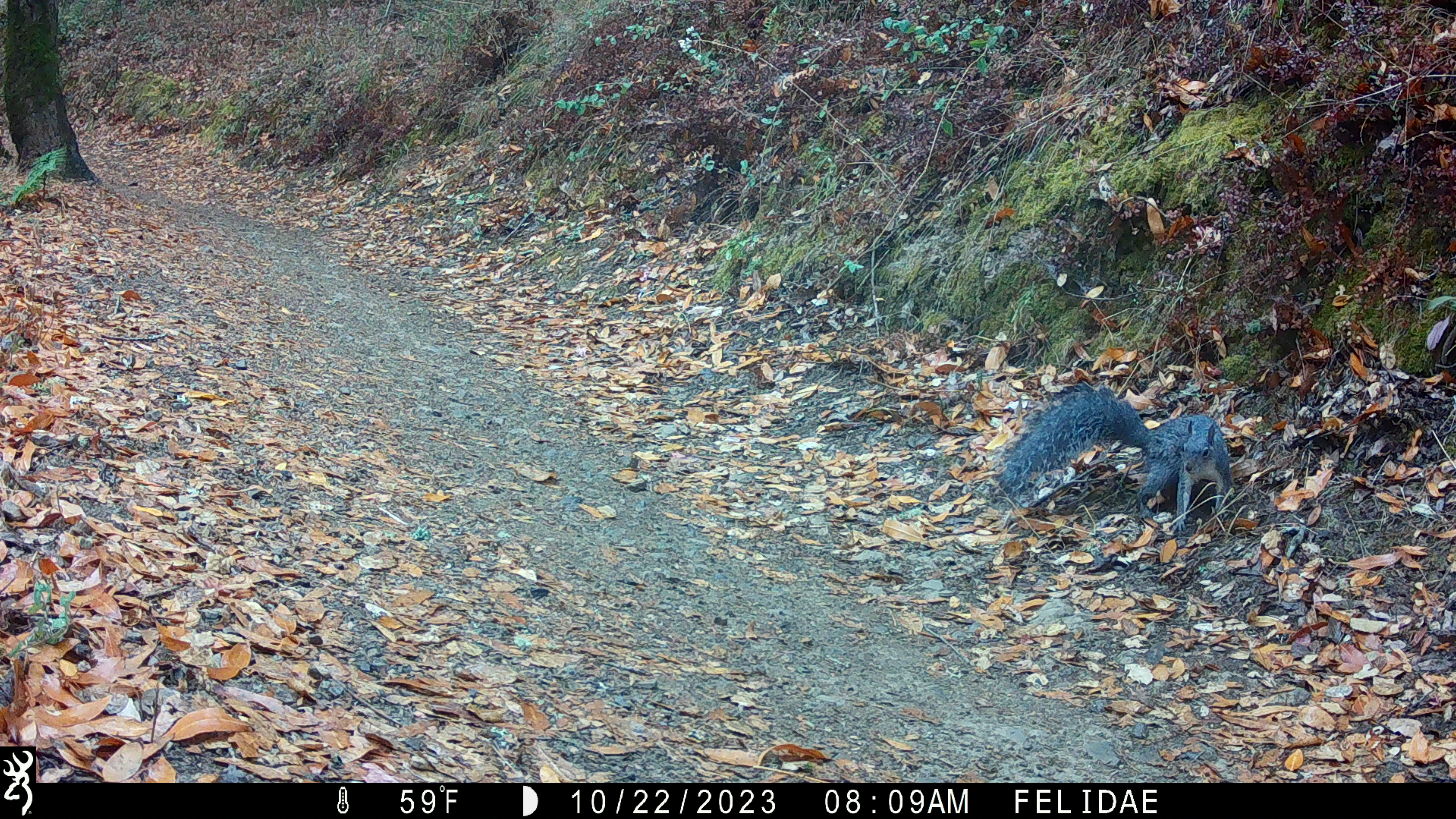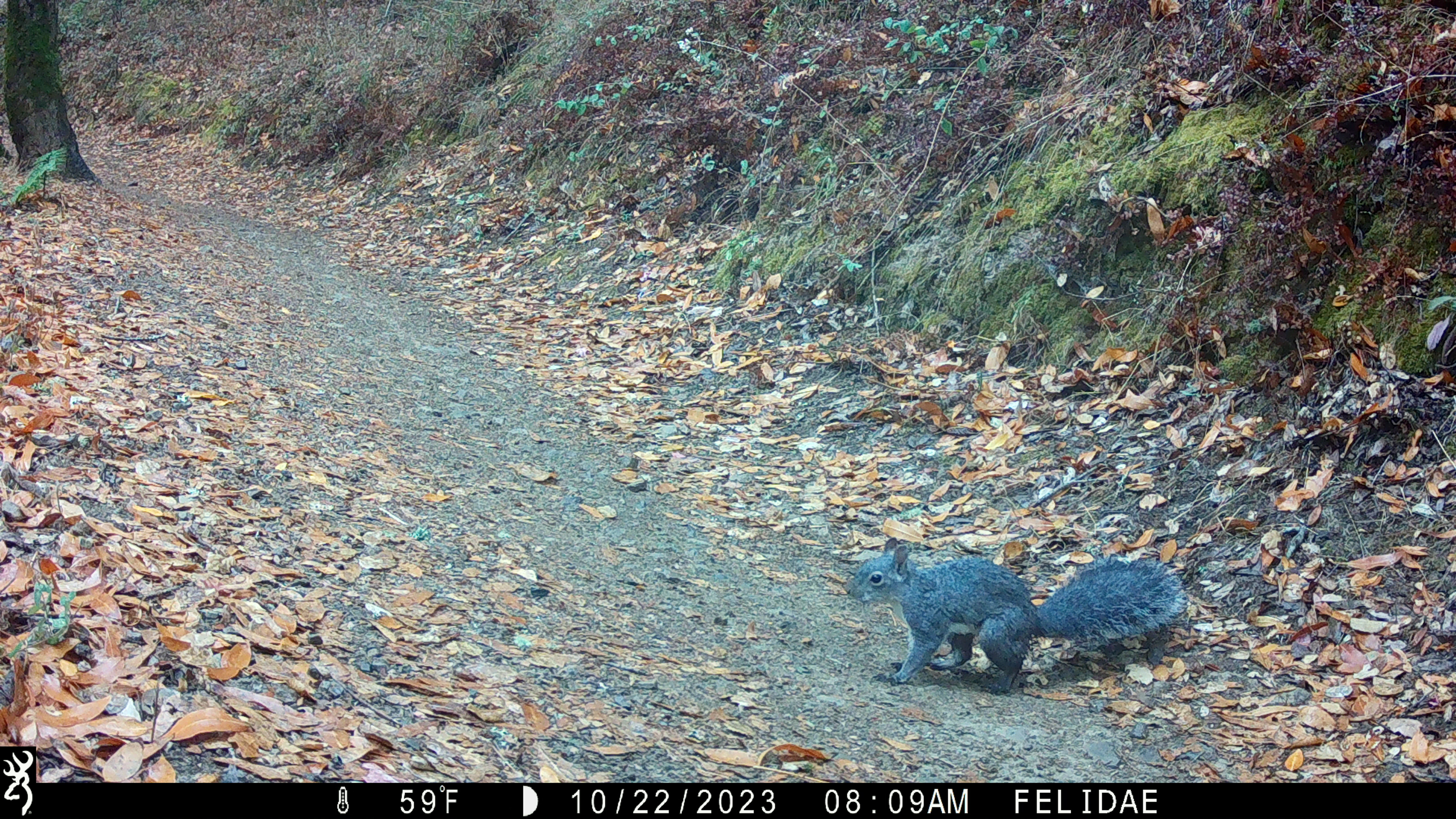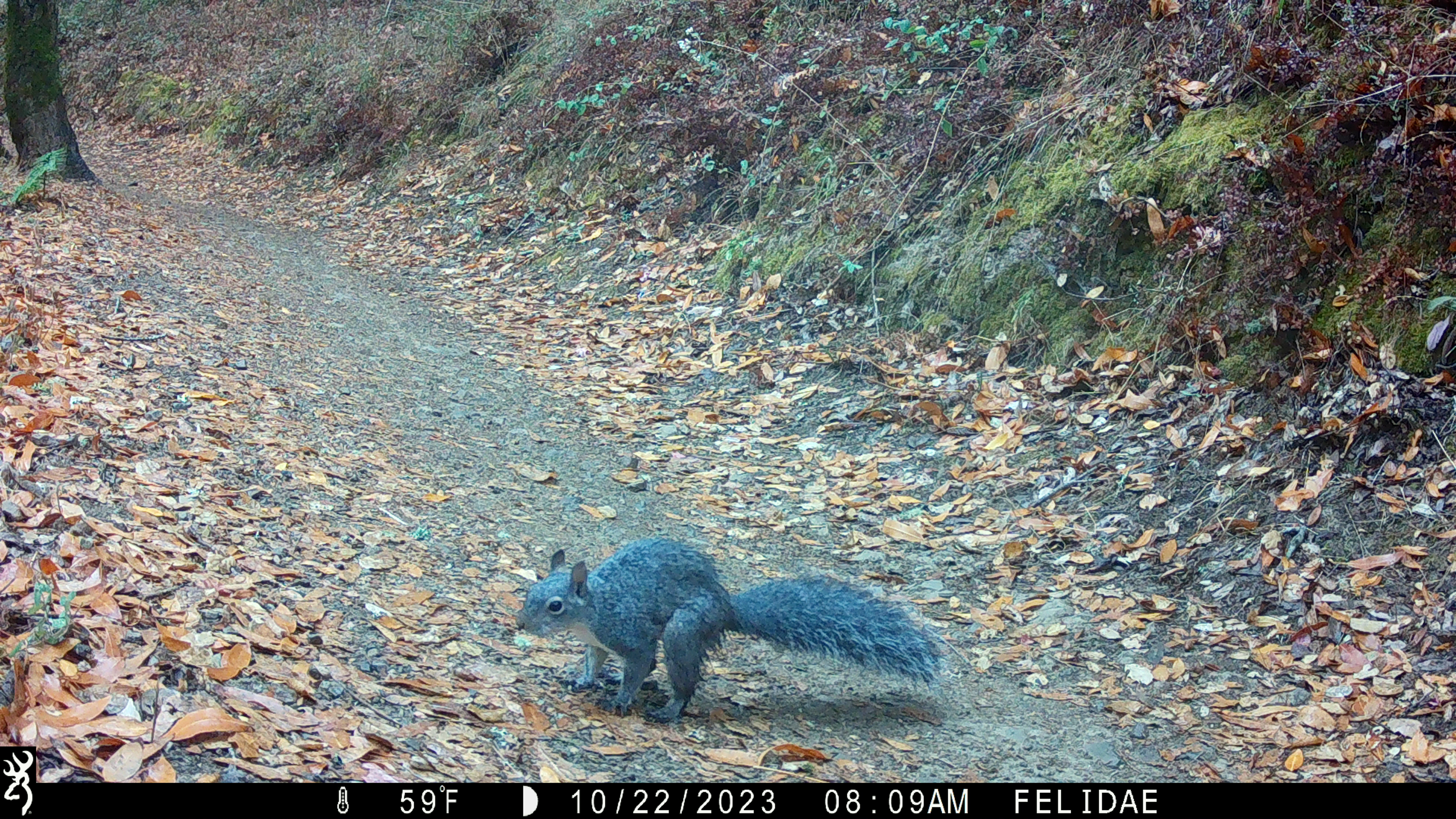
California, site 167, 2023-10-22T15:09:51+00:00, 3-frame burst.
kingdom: Animalia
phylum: Chordata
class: Mammalia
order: Rodentia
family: Sciuridae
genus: Sciurus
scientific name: Sciurus griseus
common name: western gray squirrel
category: western grey squirrel